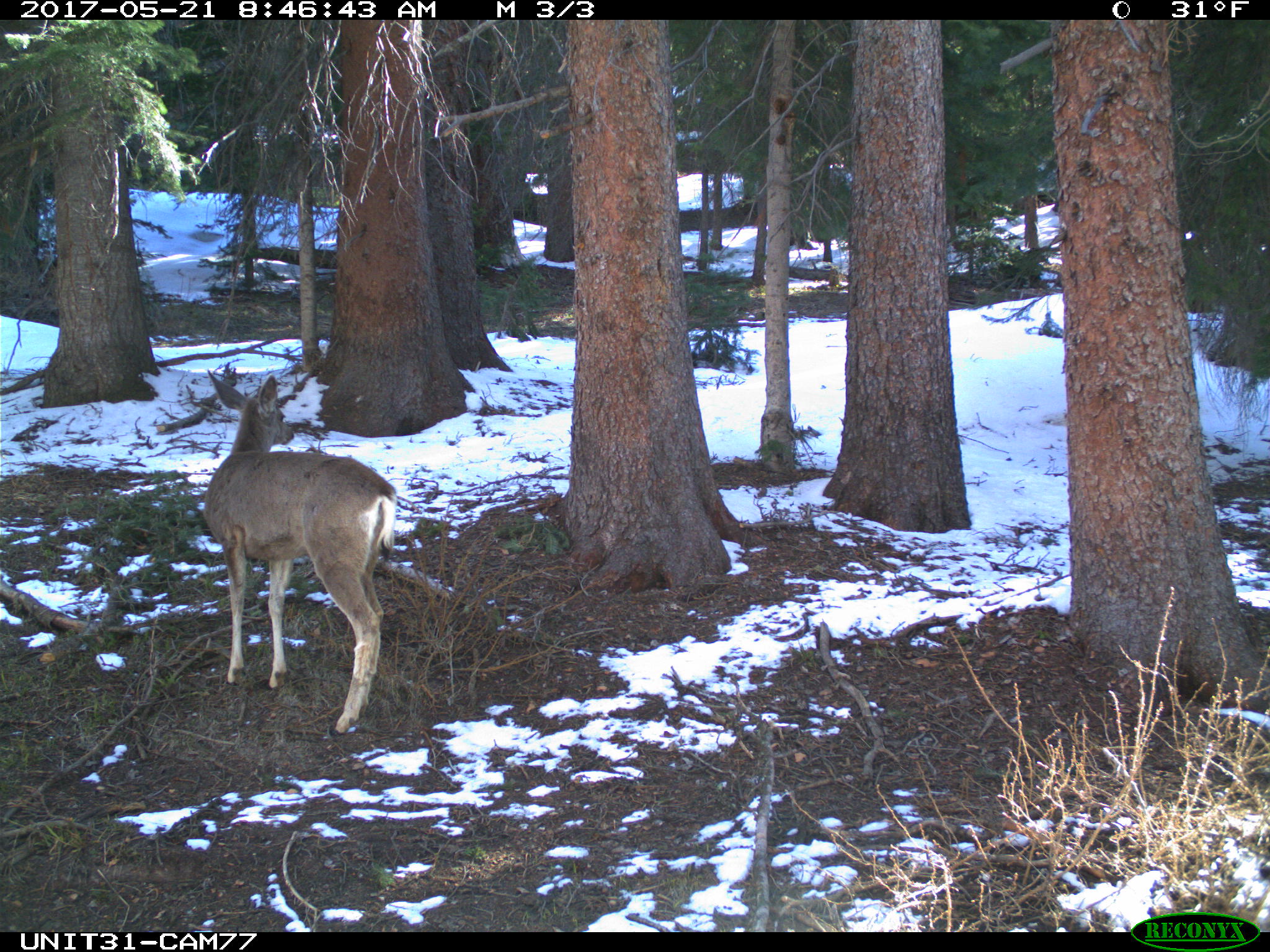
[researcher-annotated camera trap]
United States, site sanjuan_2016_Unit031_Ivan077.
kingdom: Animalia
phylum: Chordata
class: Mammalia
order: Artiodactyla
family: Cervidae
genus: Odocoileus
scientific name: Odocoileus hemionus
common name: mule deer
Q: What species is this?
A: Odocoileus hemionus (mule deer).